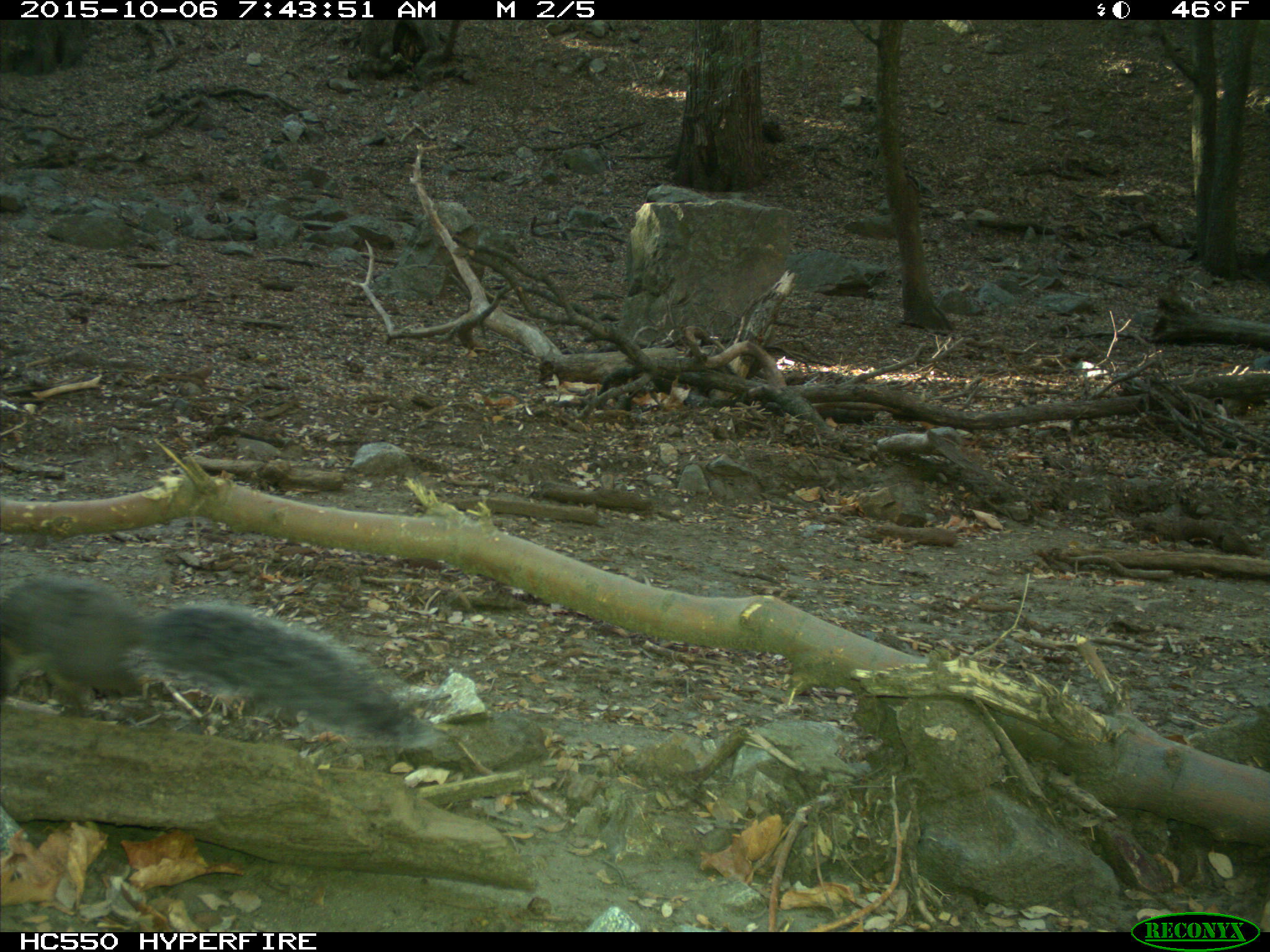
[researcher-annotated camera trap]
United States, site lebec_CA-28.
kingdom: Animalia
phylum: Chordata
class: Mammalia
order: Rodentia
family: Sciuridae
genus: Sciurus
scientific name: Sciurus carolinensis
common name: eastern gray squirrel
Sciurus carolinensis (eastern gray squirrel).